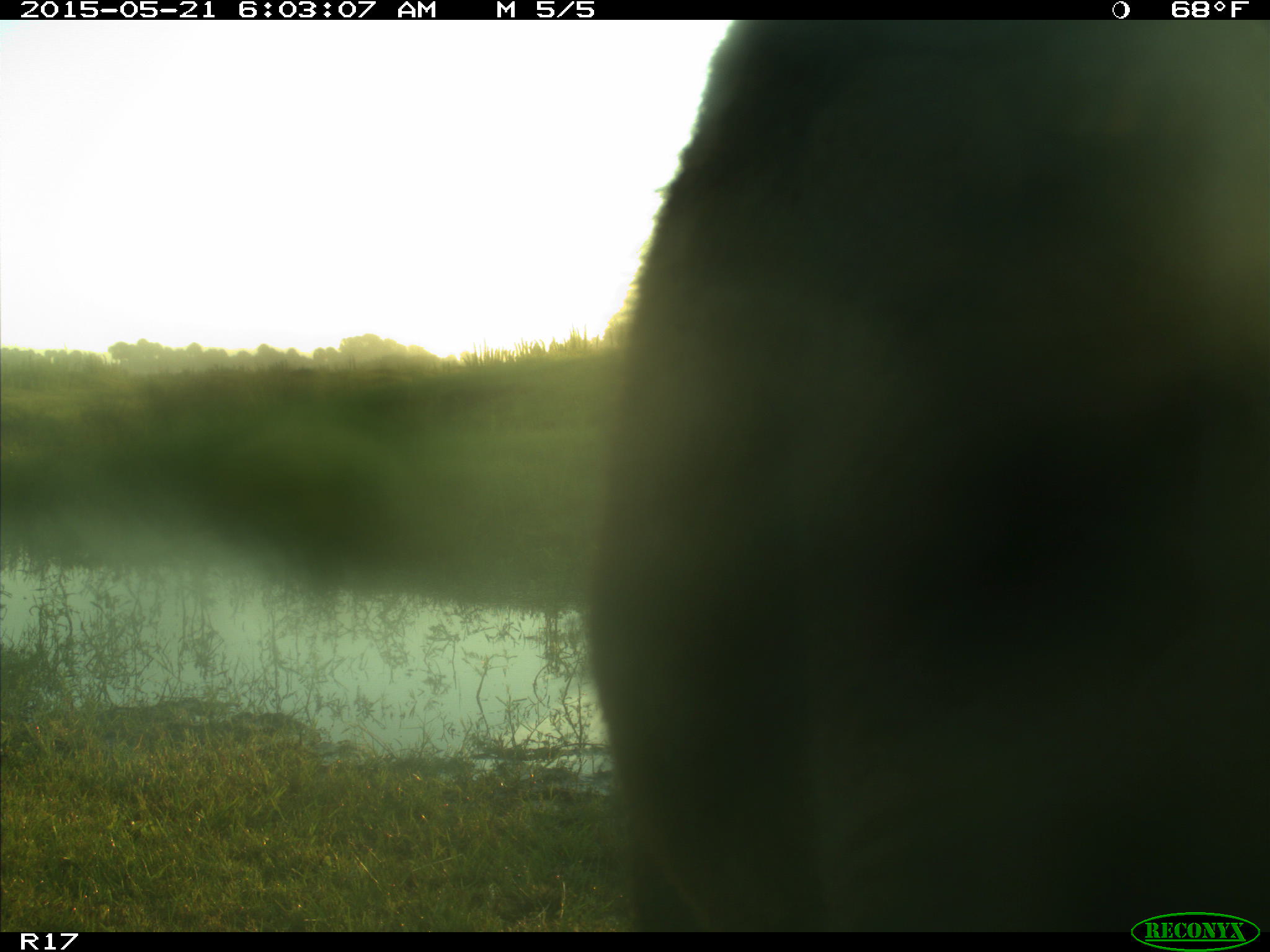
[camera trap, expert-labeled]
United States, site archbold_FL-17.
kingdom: Animalia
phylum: Chordata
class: Mammalia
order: Artiodactyla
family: Bovidae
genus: Bos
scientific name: Bos taurus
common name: domestic cow